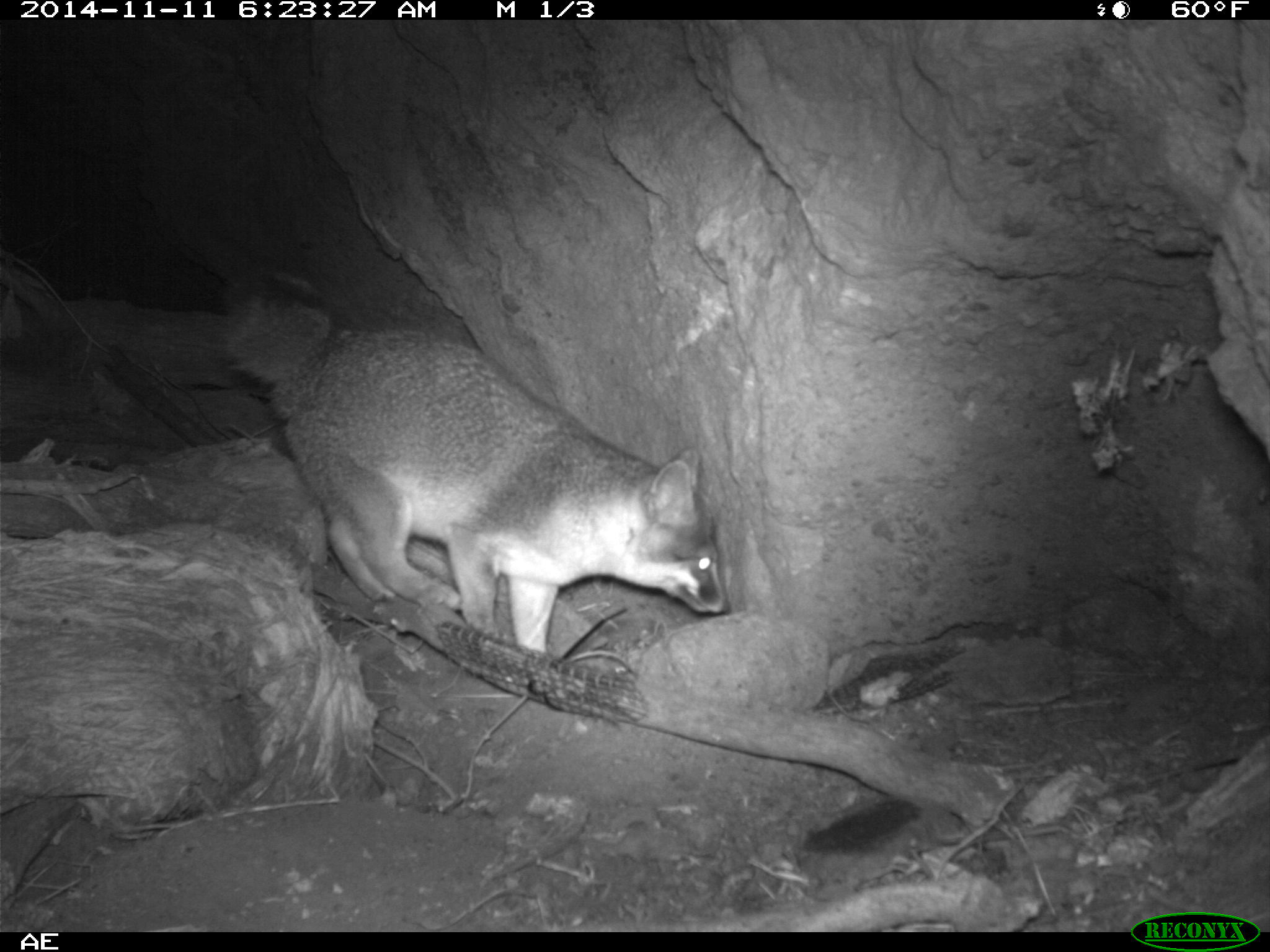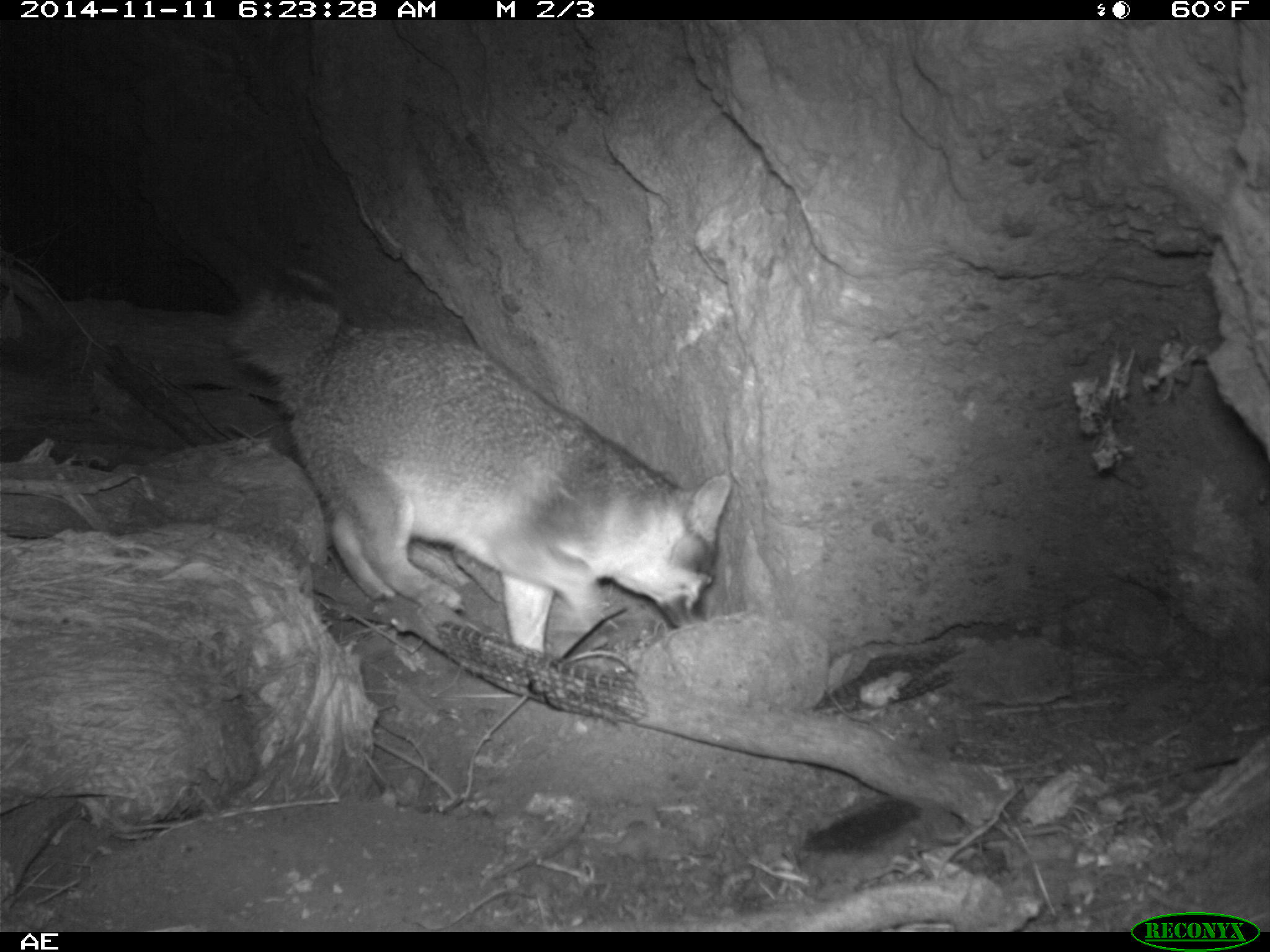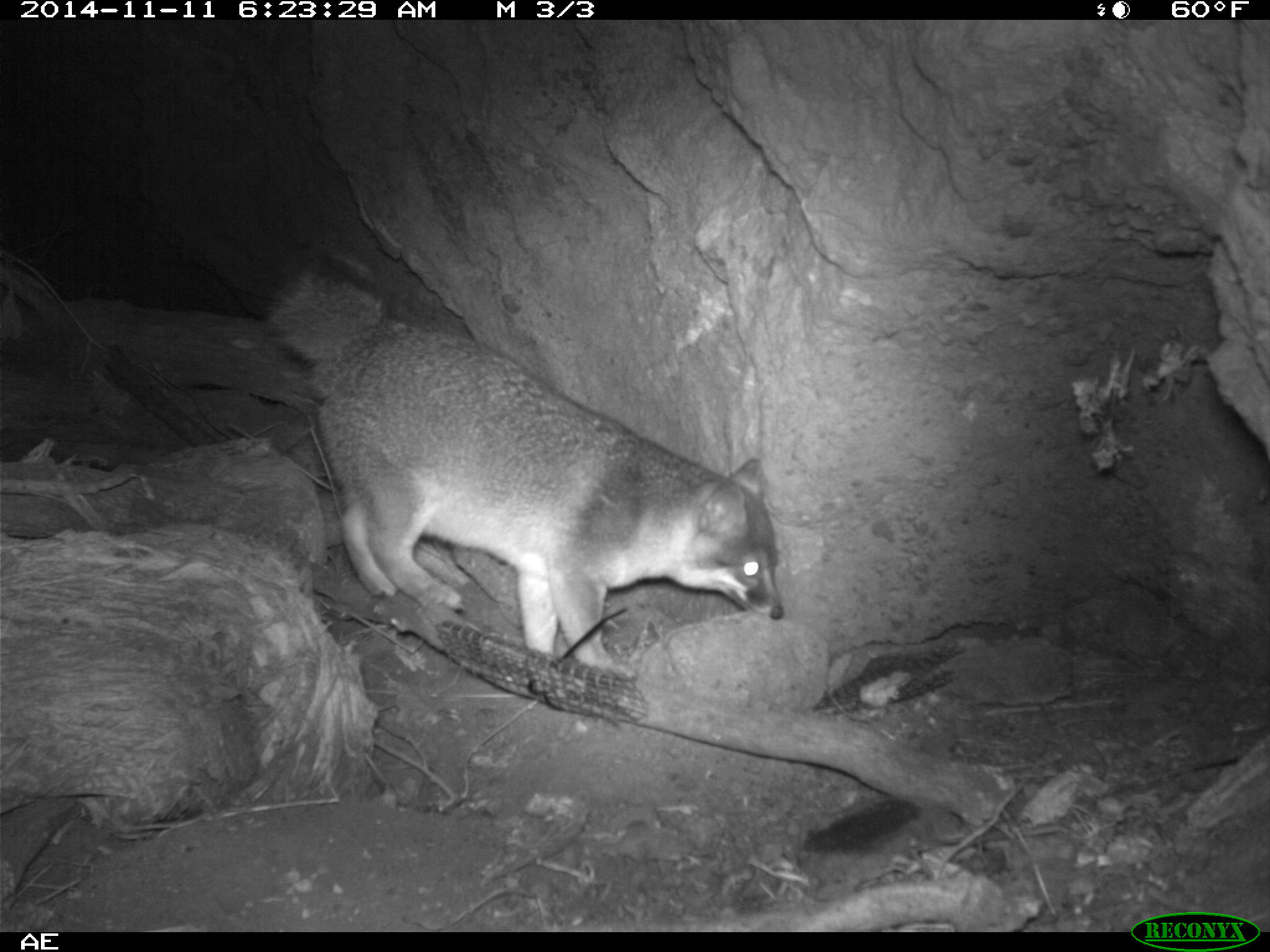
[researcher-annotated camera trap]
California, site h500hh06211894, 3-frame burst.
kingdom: Animalia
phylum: Chordata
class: Mammalia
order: Carnivora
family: Canidae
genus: Urocyon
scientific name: Urocyon littoralis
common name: island fox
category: fox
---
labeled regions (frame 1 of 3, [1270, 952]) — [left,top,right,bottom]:
fox: [222,264,735,656]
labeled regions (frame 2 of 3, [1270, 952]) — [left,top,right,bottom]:
fox: [225,276,731,652]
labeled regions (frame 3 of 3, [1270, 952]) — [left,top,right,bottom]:
fox: [263,250,784,680]